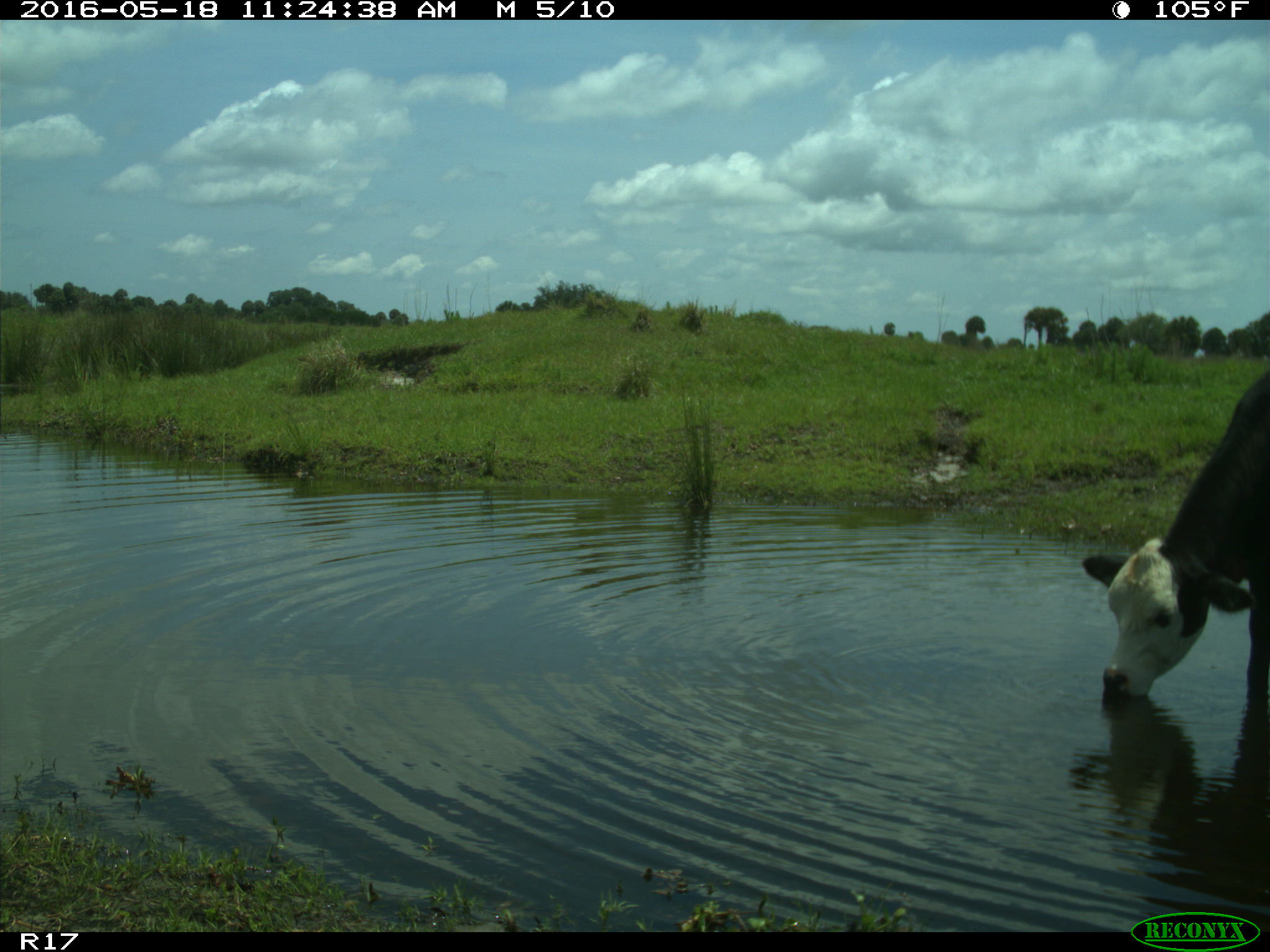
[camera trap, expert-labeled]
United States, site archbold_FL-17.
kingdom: Animalia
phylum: Chordata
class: Mammalia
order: Artiodactyla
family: Bovidae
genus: Bos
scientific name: Bos taurus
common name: domestic cow